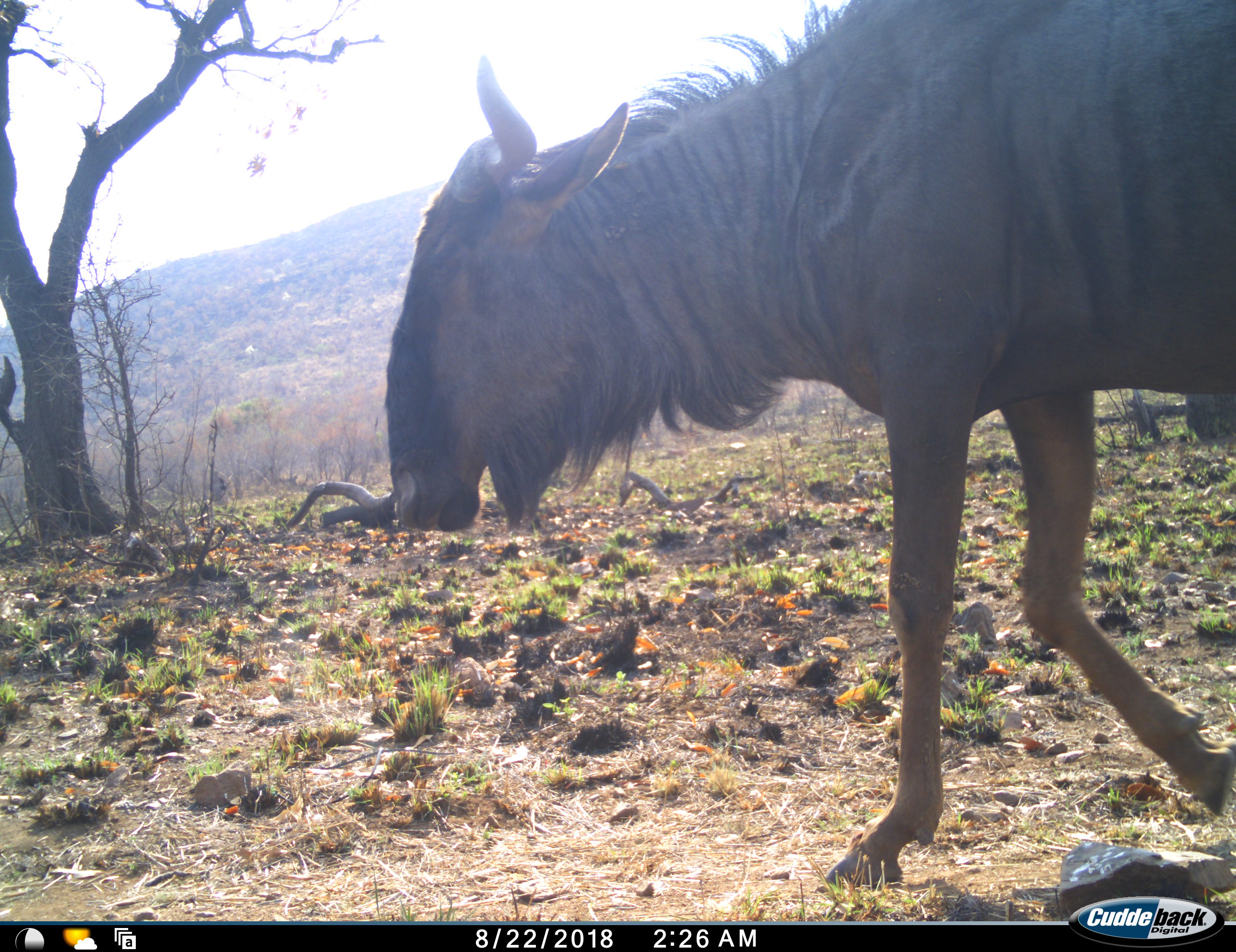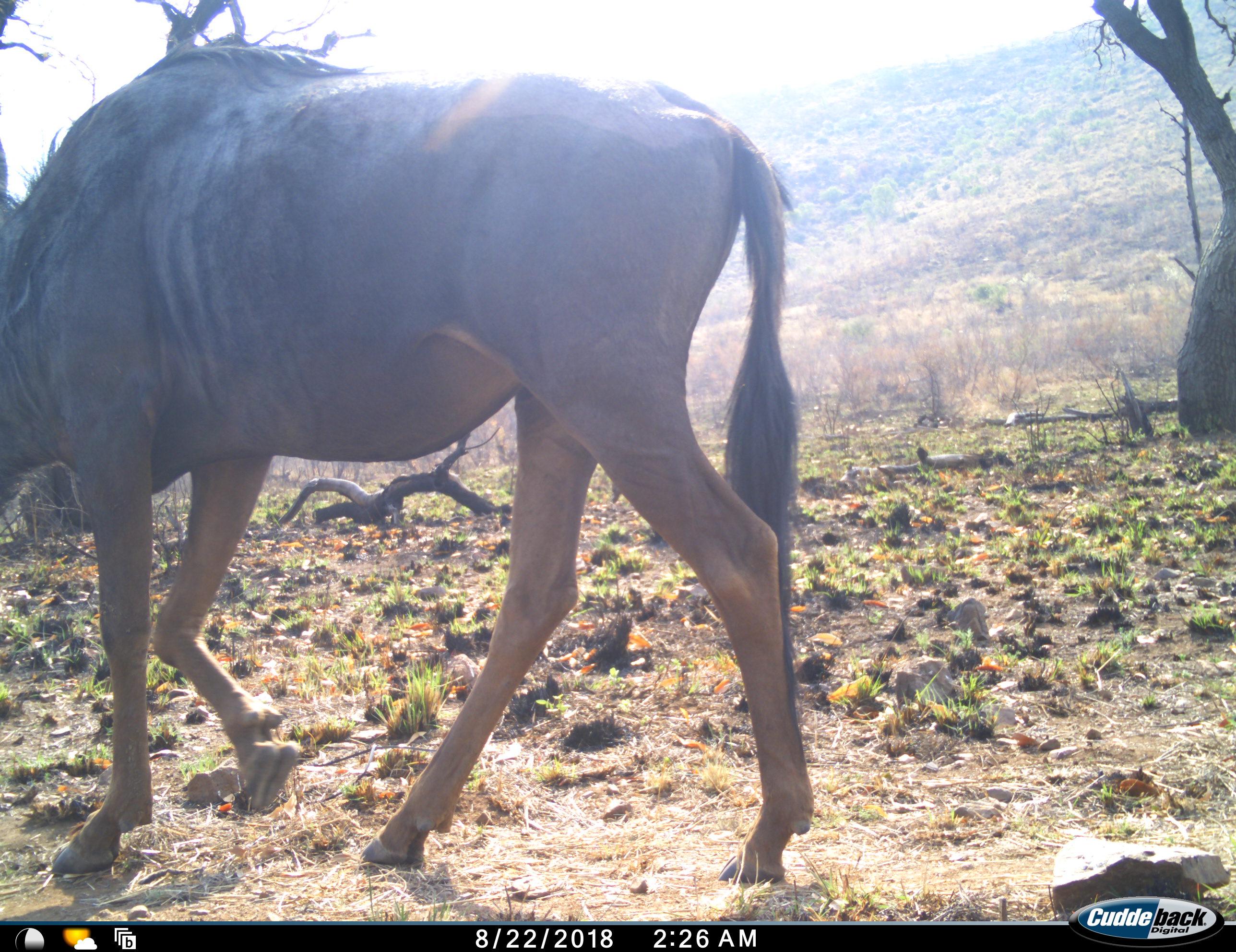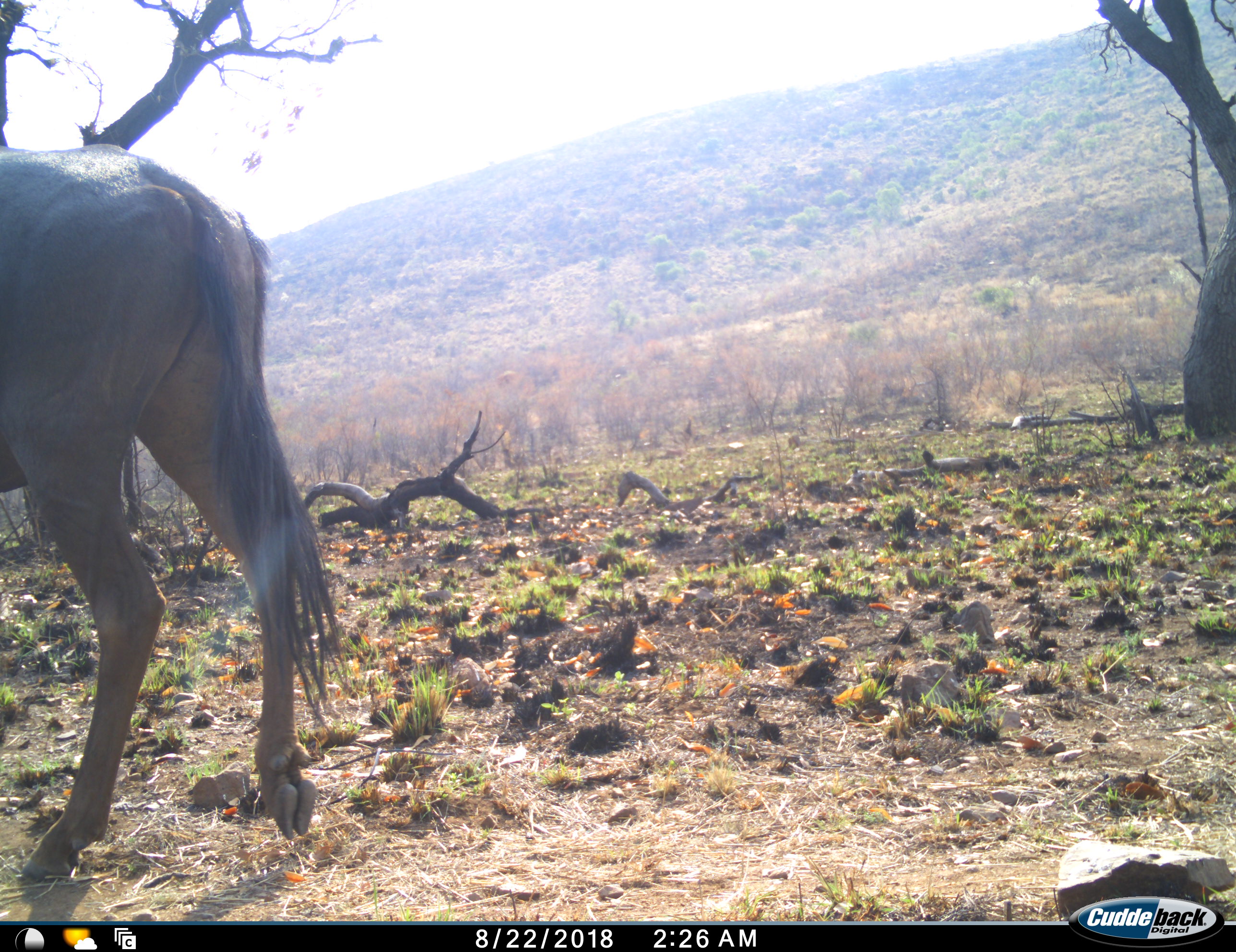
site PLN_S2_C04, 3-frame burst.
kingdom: Animalia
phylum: Chordata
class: Mammalia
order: Artiodactyla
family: Bovidae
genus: Connochaetes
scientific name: Connochaetes taurinus taurinus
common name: blue wildebeest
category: wildebeestblue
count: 1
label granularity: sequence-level